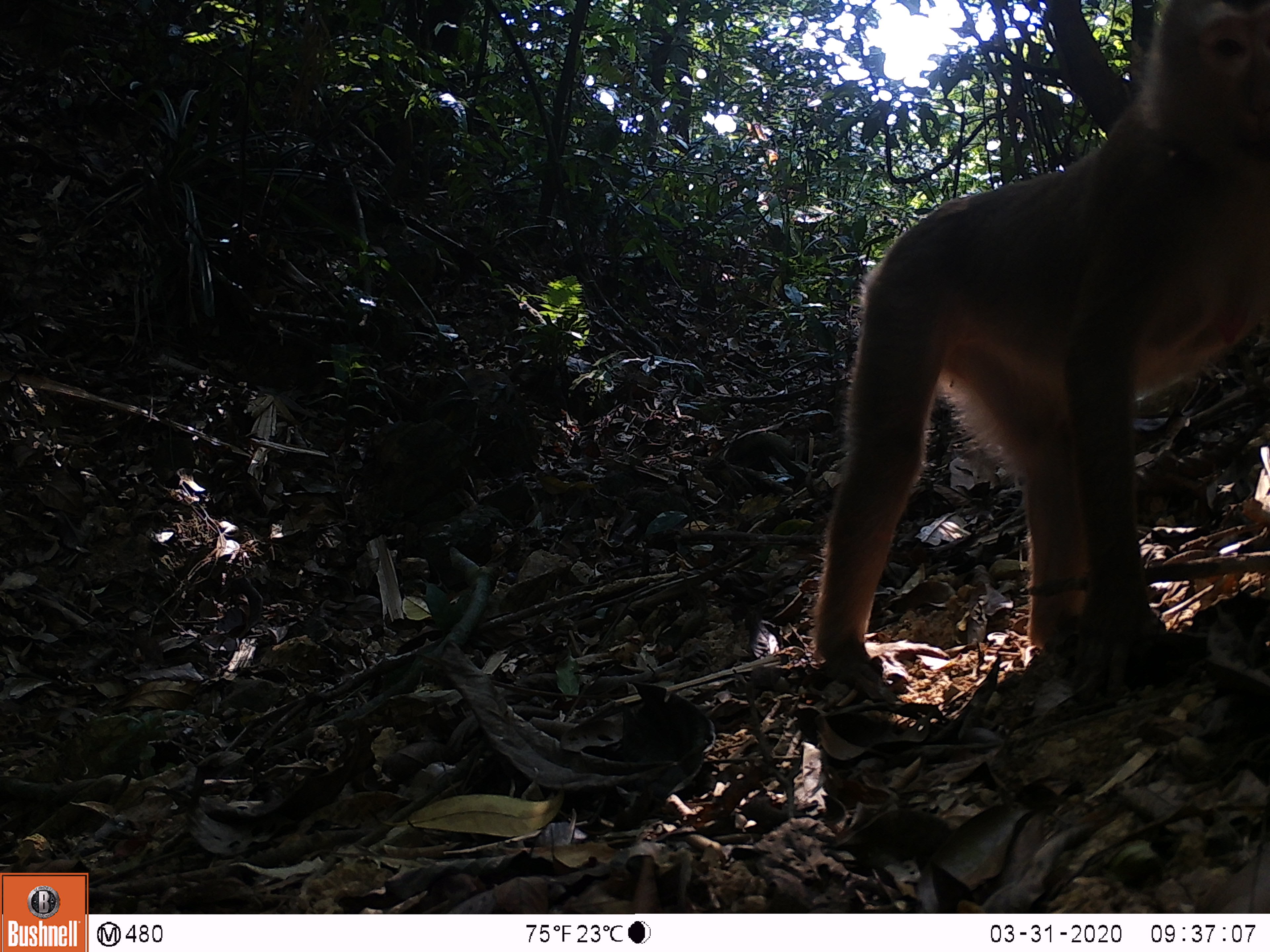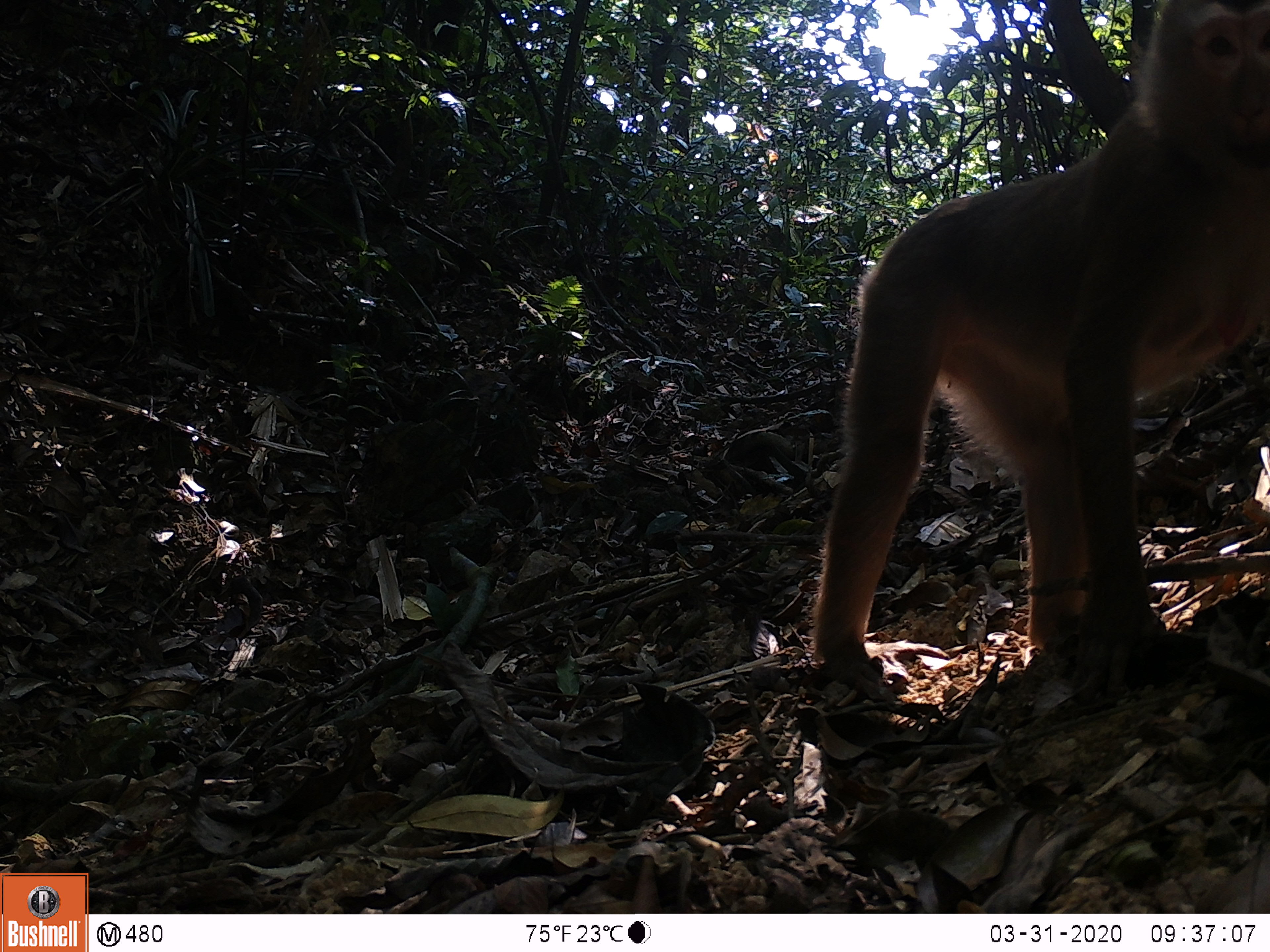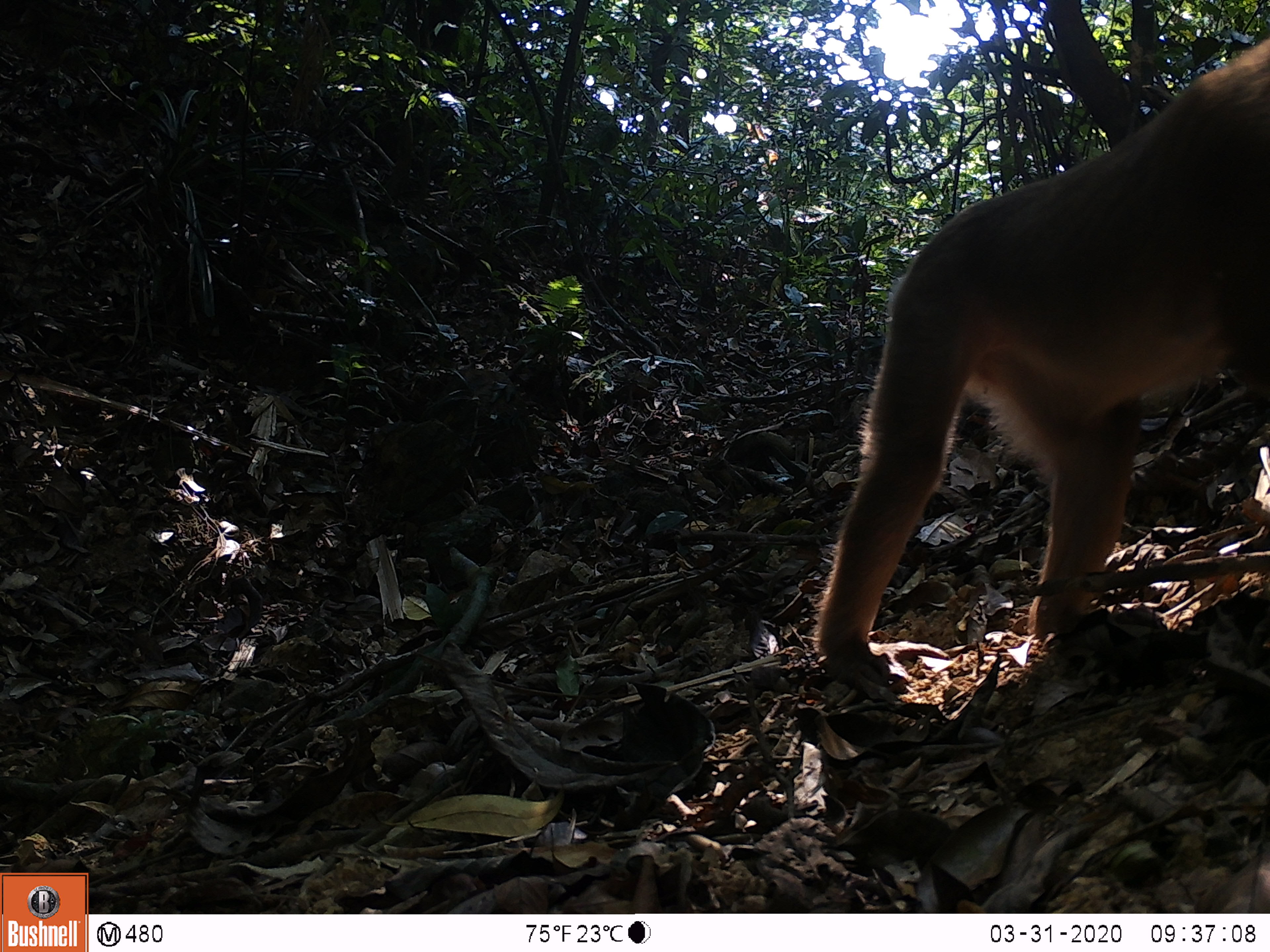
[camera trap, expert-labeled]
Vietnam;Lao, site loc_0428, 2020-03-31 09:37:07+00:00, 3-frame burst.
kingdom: Animalia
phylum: Chordata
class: Mammalia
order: Primates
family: Cercopithecidae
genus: Macaca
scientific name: Macaca nemestrina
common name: pig-tailed macaque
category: pig tailed macaque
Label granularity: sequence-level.